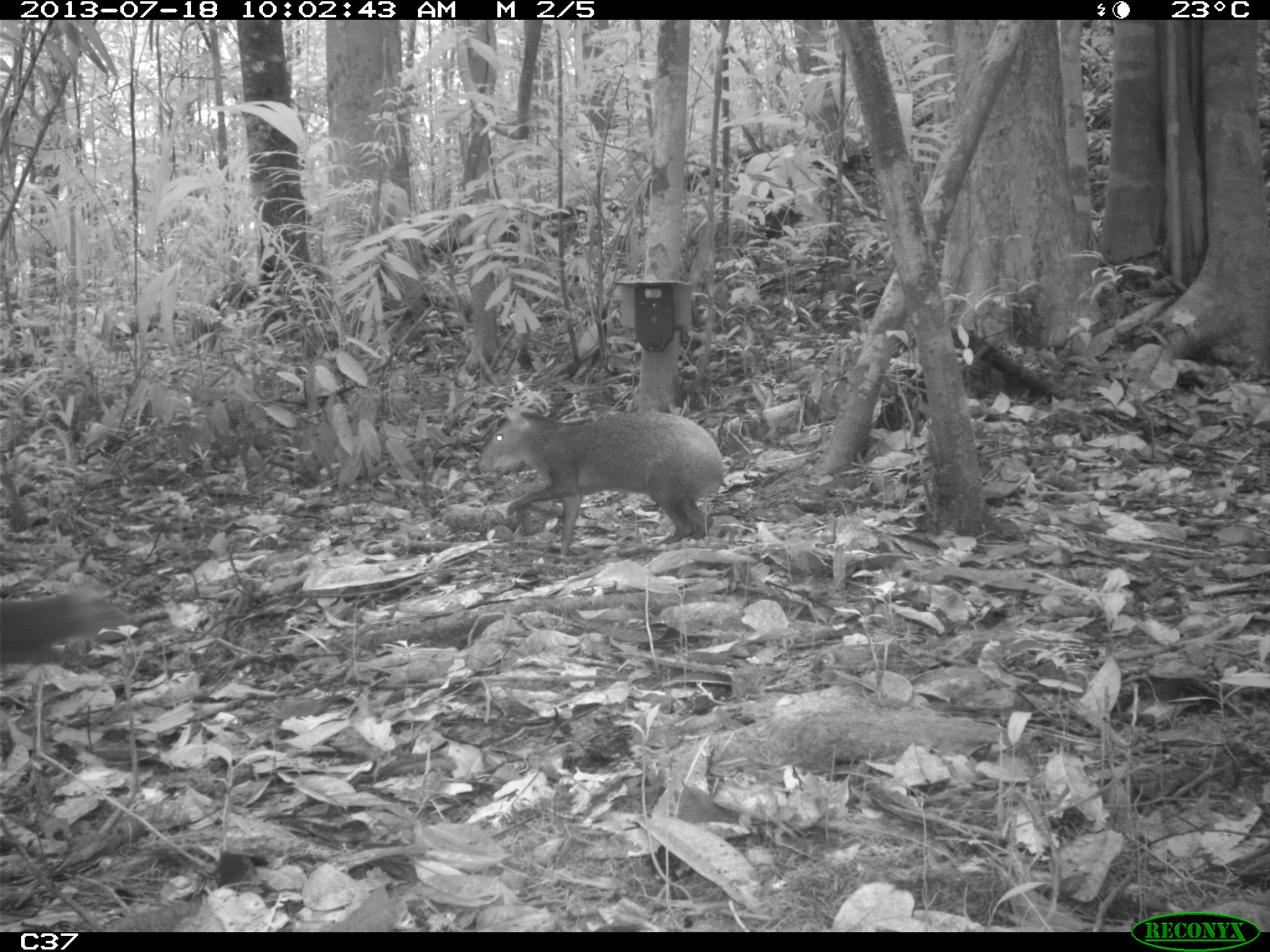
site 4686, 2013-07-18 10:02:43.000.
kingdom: Animalia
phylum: Chordata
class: Mammalia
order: Rodentia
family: Dasyproctidae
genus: Dasyprocta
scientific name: Dasyprocta leporina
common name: red-rumped agouti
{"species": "Dasyprocta leporina (red-rumped agouti)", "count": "2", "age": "adult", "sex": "male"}